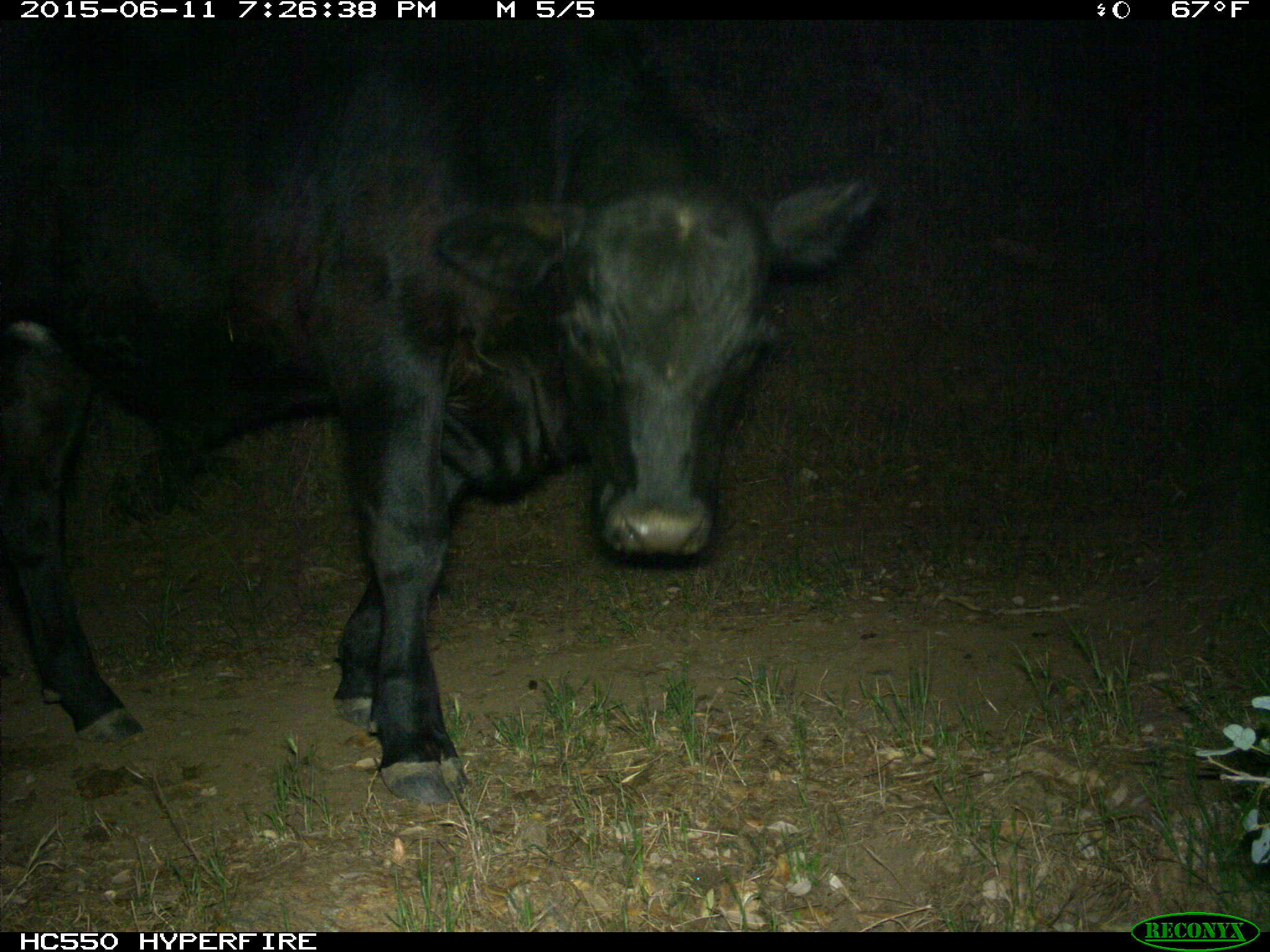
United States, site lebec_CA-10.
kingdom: Animalia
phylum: Chordata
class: Mammalia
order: Artiodactyla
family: Bovidae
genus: Bos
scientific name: Bos taurus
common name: domestic cow